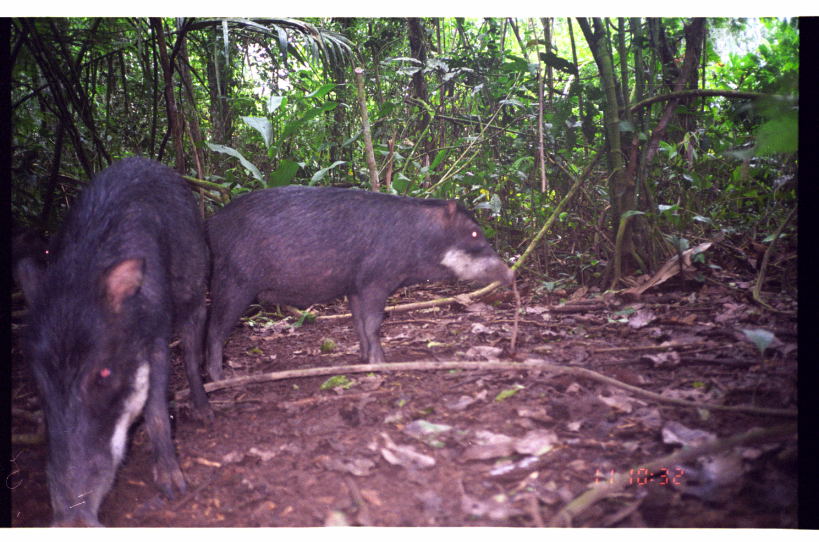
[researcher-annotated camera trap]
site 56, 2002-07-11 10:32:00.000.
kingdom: Animalia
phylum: Chordata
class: Mammalia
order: Artiodactyla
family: Tayassuidae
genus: Tayassu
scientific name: Tayassu pecari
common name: white-lipped peccary